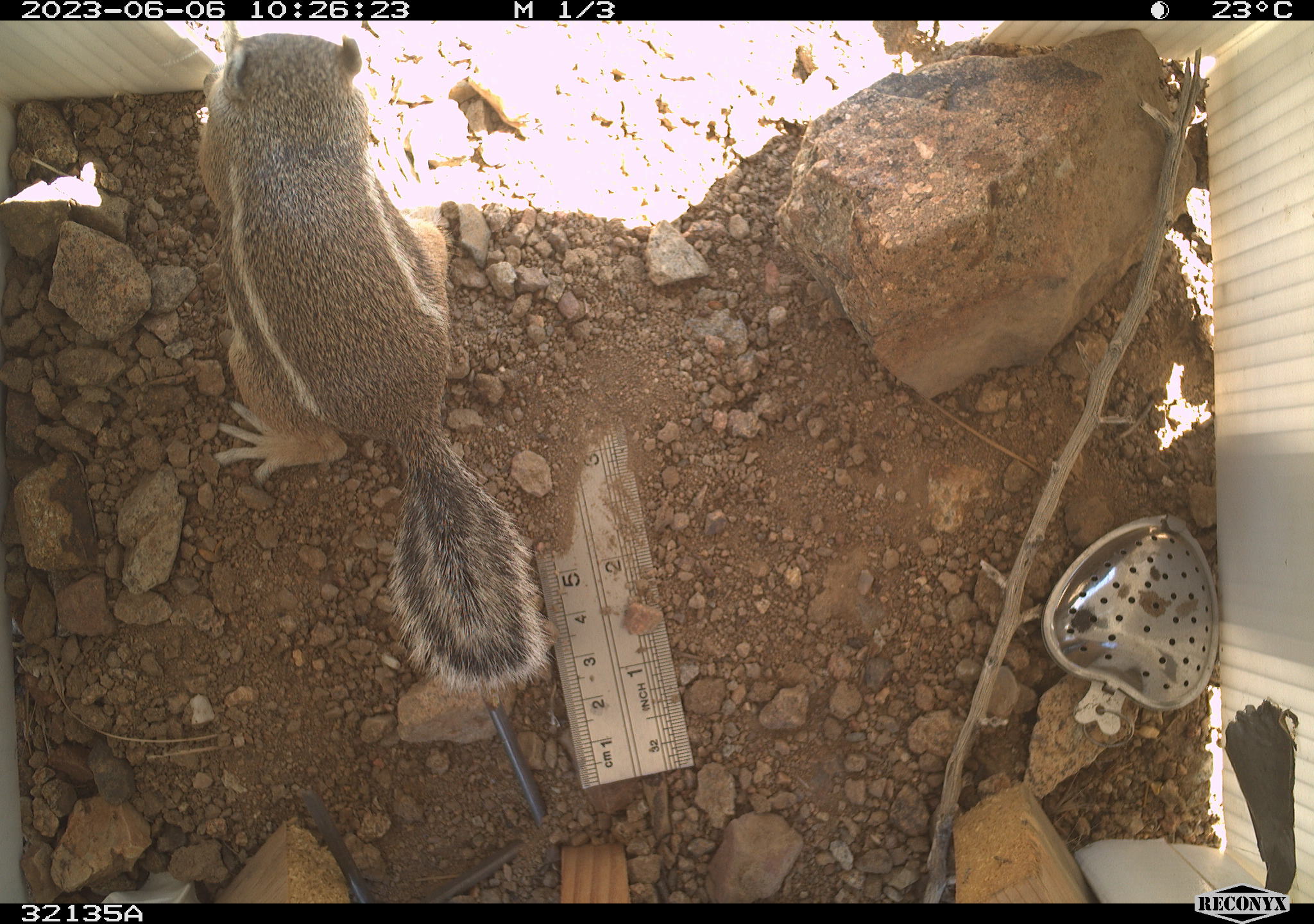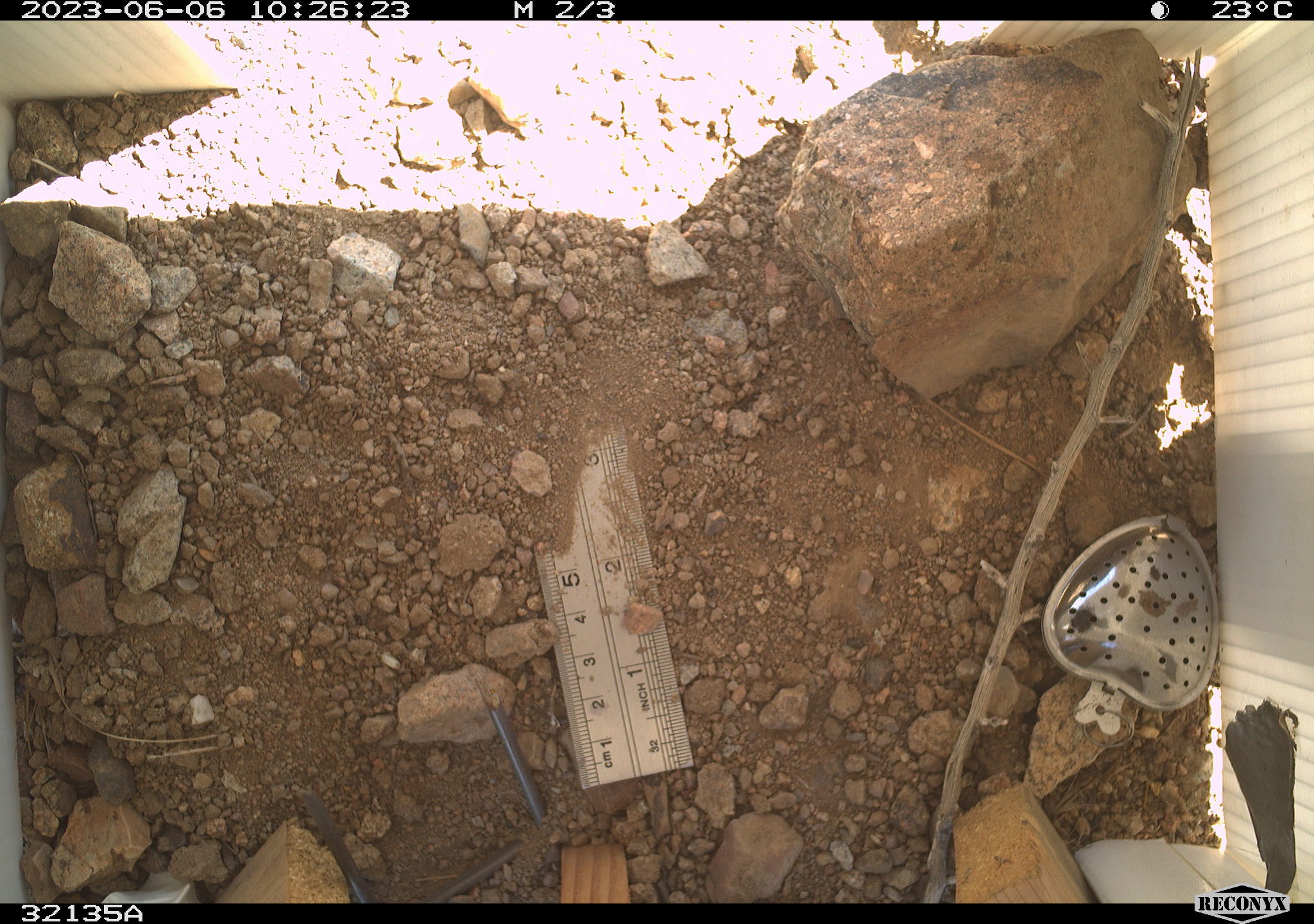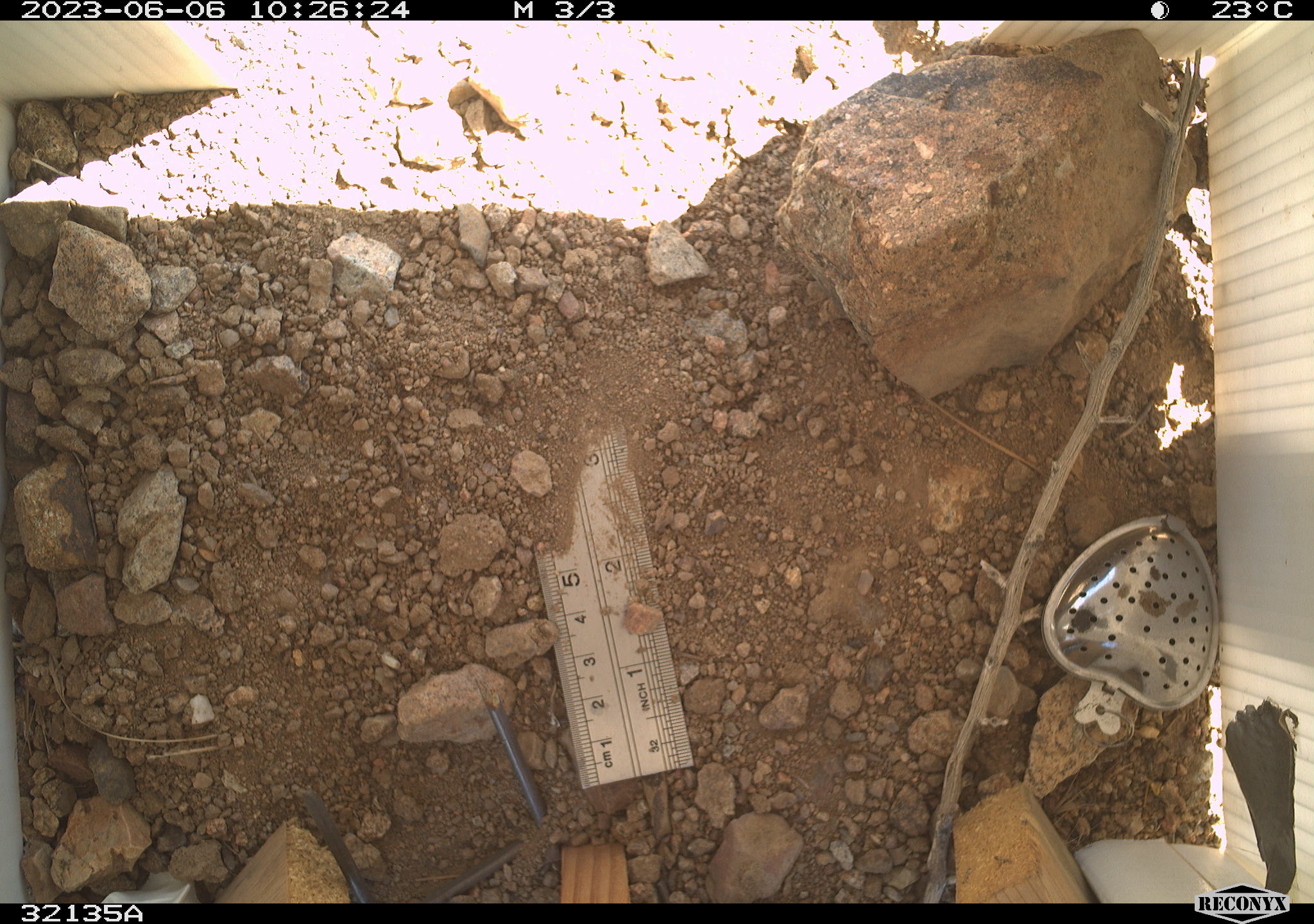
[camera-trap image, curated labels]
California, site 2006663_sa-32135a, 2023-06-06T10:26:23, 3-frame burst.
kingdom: Animalia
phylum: Chordata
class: Mammalia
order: Rodentia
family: Sciuridae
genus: Ammospermophilus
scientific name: Ammospermophilus leucurus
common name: white-tailed antelope squirrel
White-tailed antelope squirrel (Ammospermophilus leucurus).